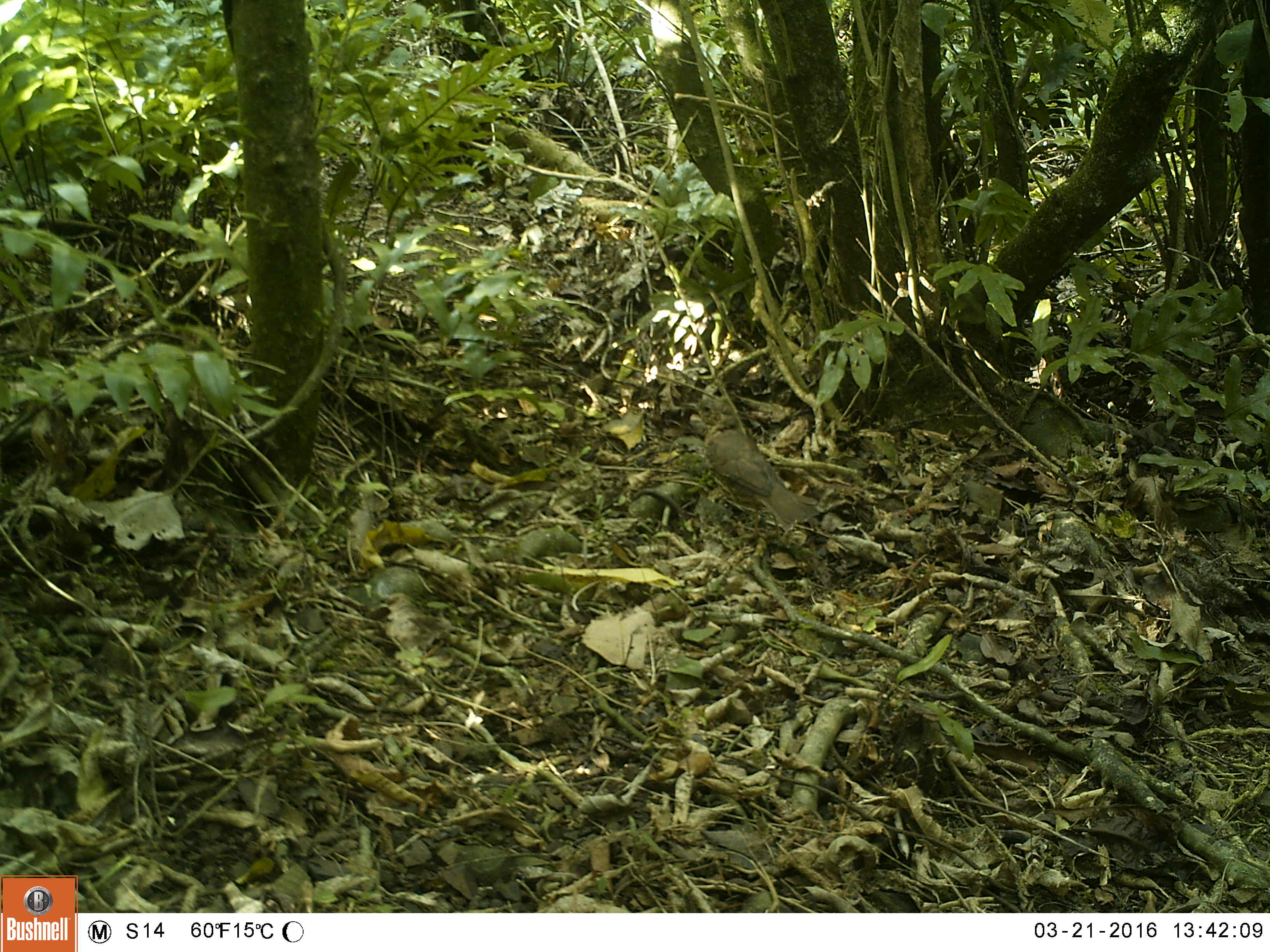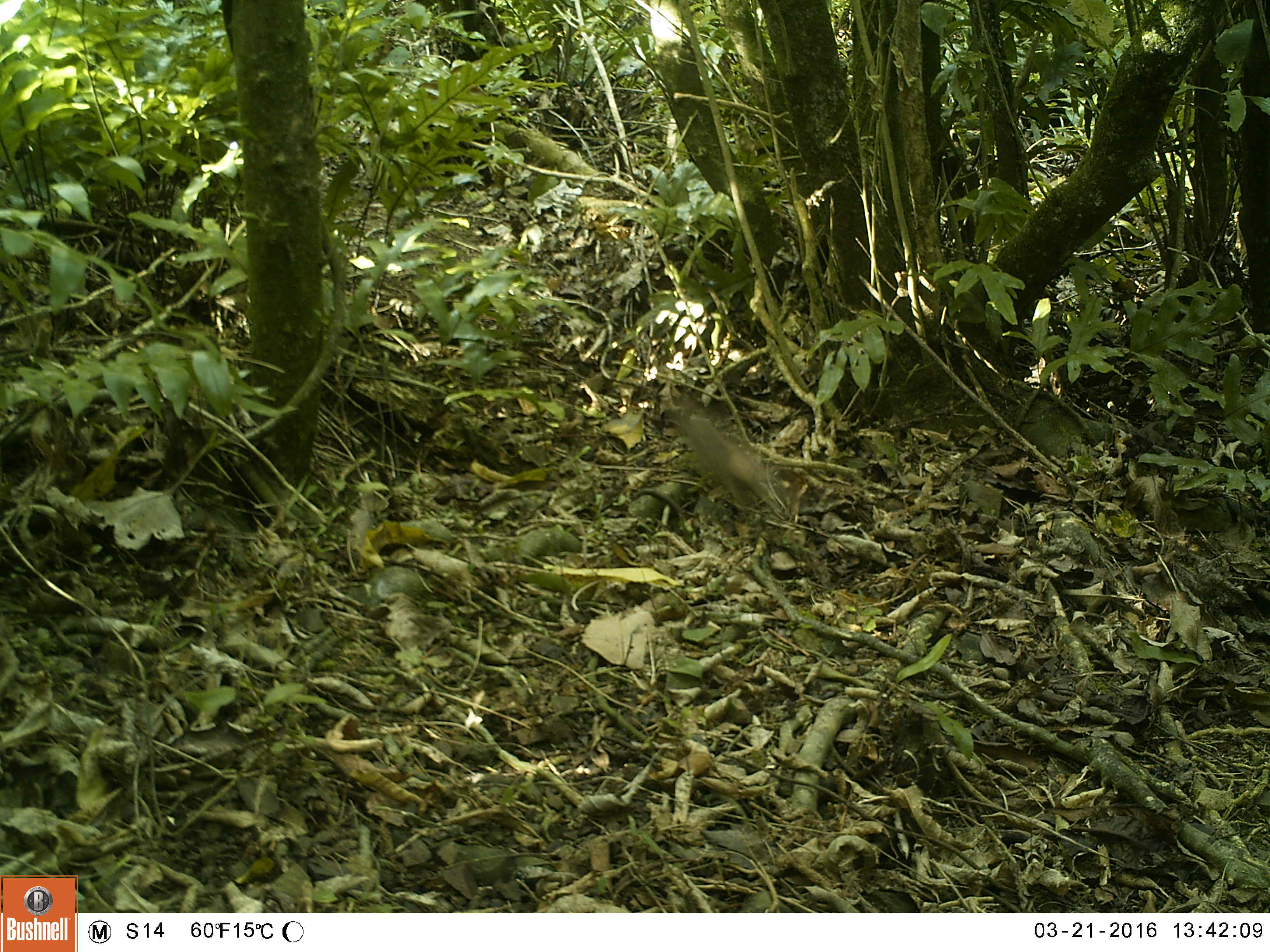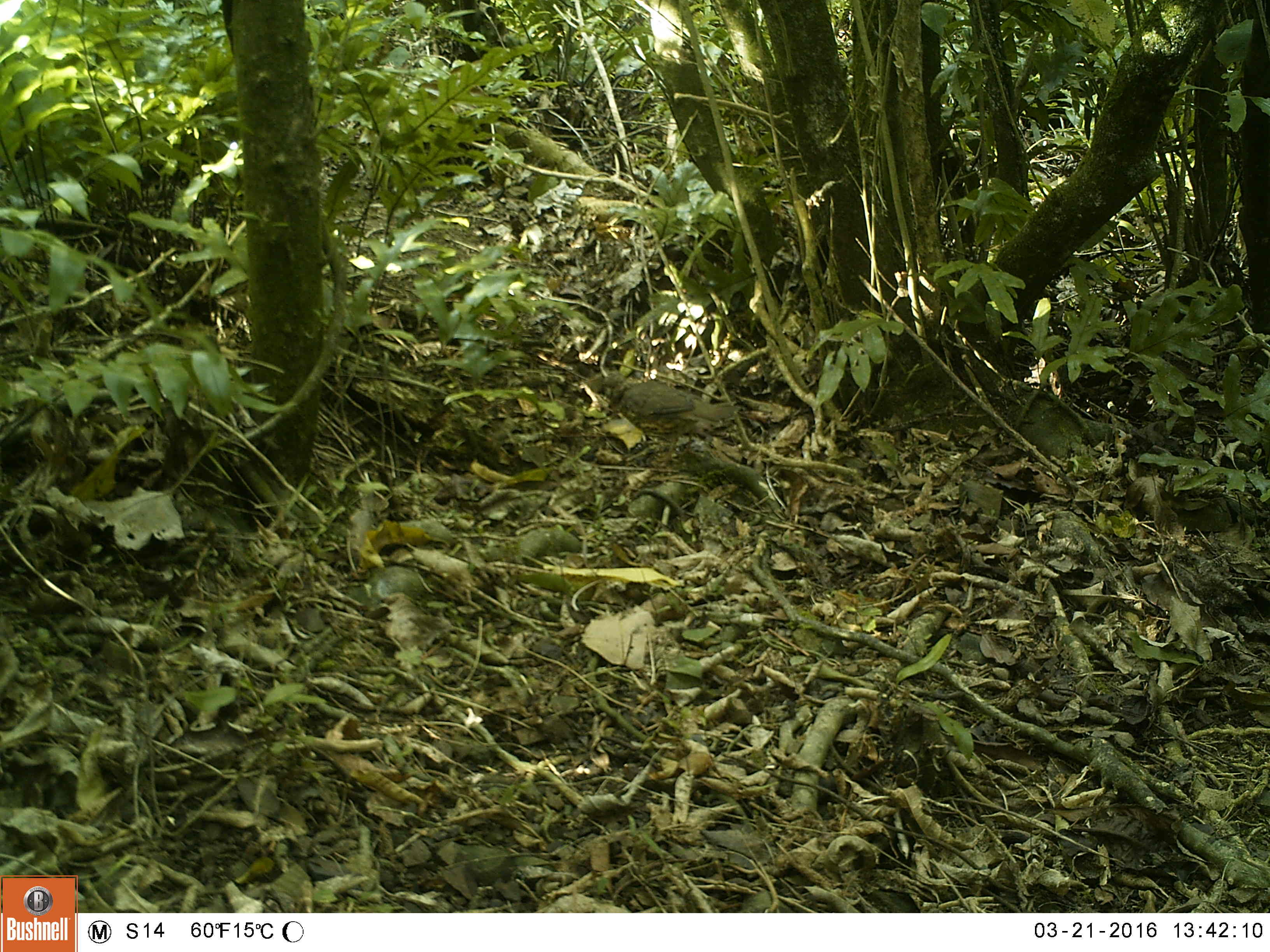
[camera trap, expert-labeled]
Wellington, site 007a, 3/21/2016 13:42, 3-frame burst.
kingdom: Animalia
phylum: Chordata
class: Aves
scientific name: Aves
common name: bird